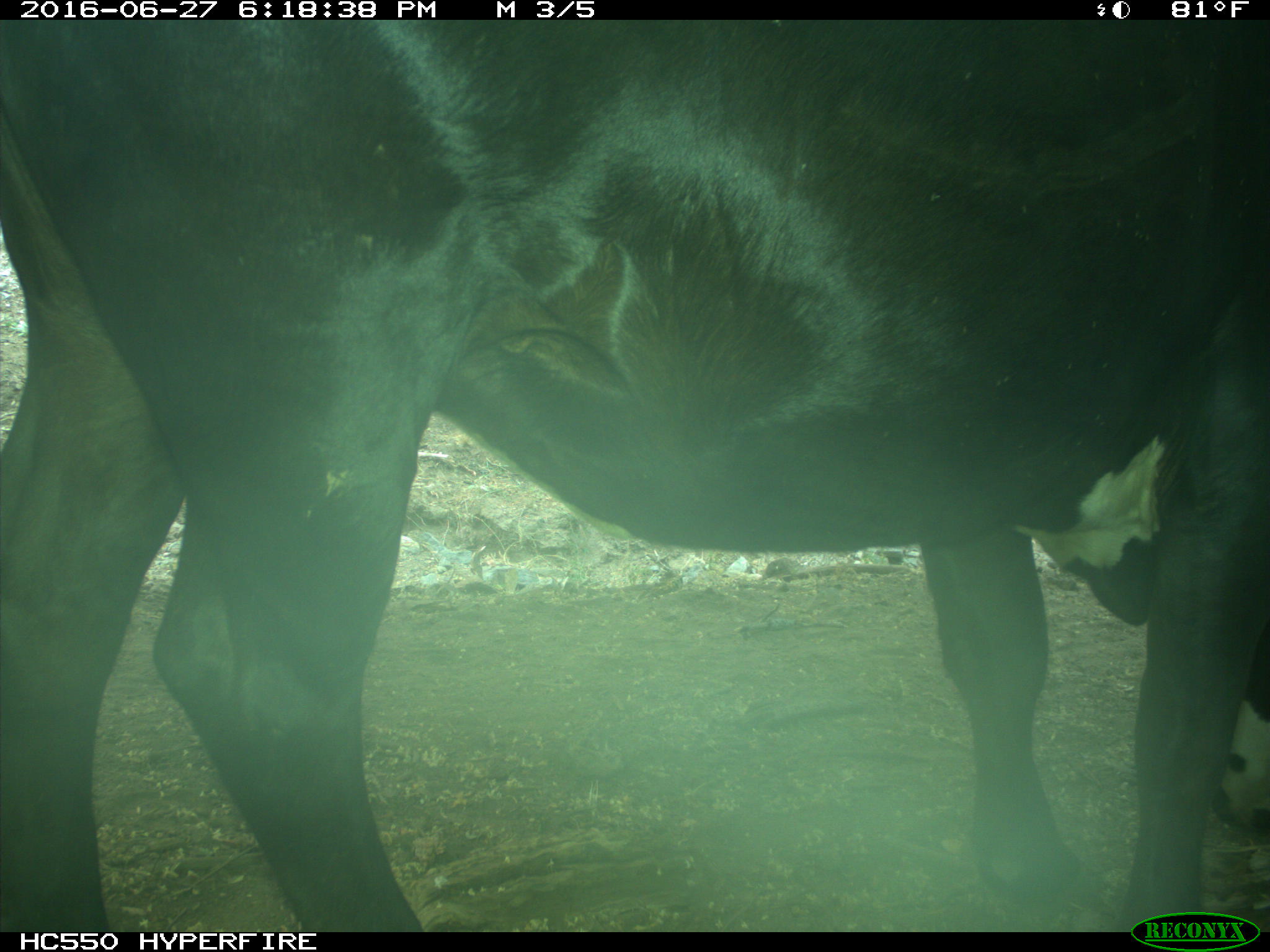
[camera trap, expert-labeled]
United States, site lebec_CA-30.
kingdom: Animalia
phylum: Chordata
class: Mammalia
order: Artiodactyla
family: Bovidae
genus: Bos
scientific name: Bos taurus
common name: domestic cow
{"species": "Bos taurus (domestic cow)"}